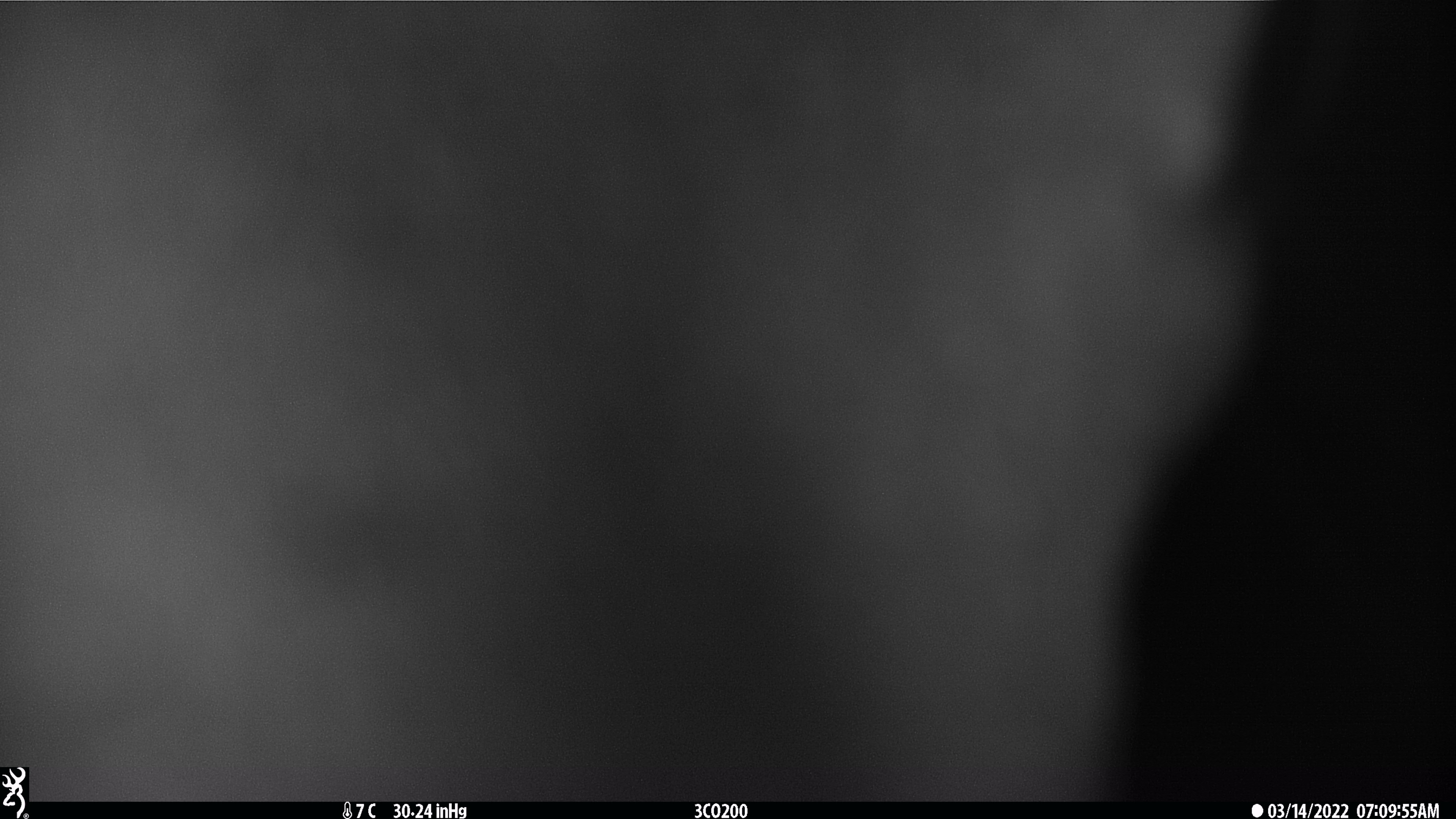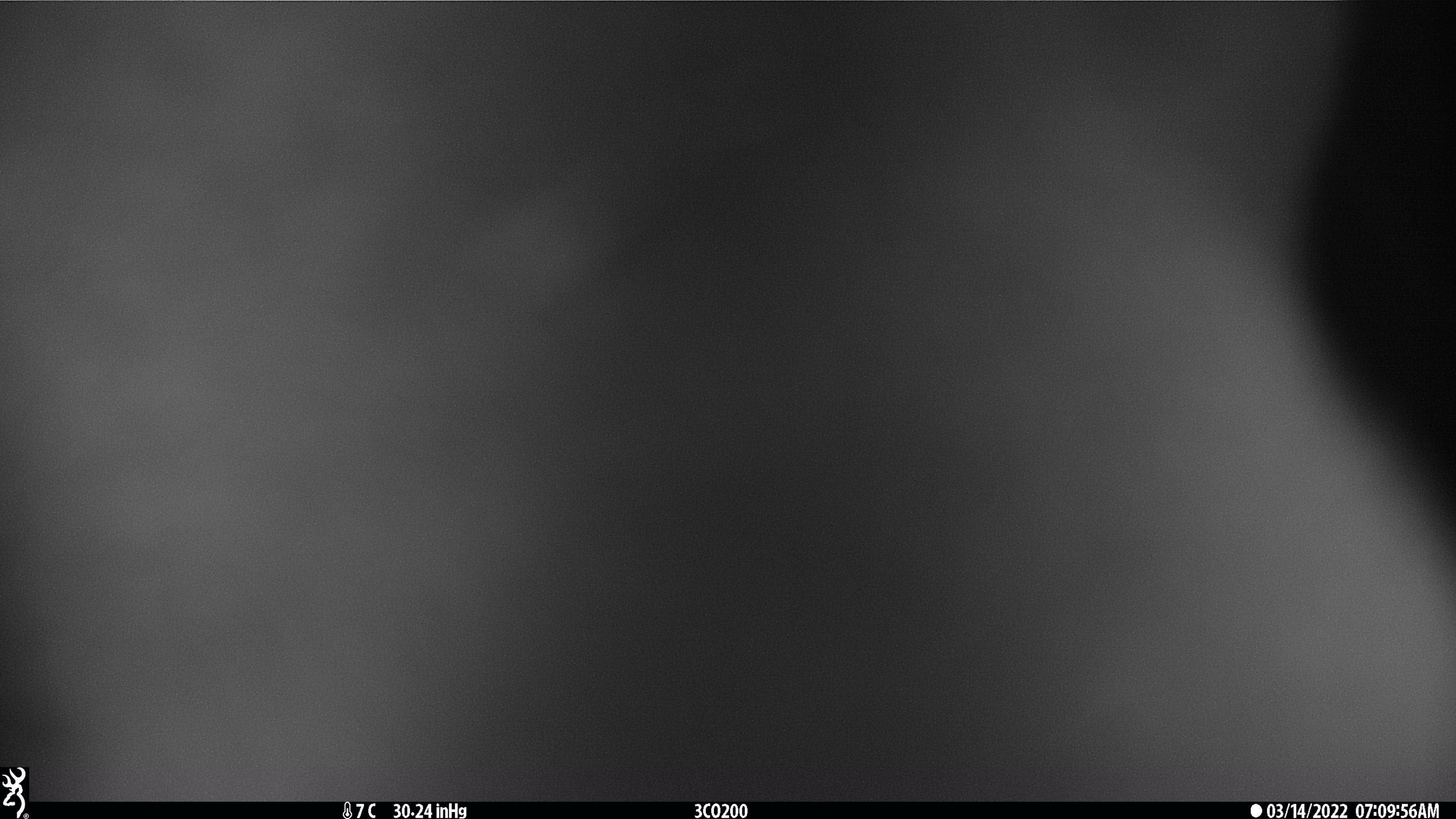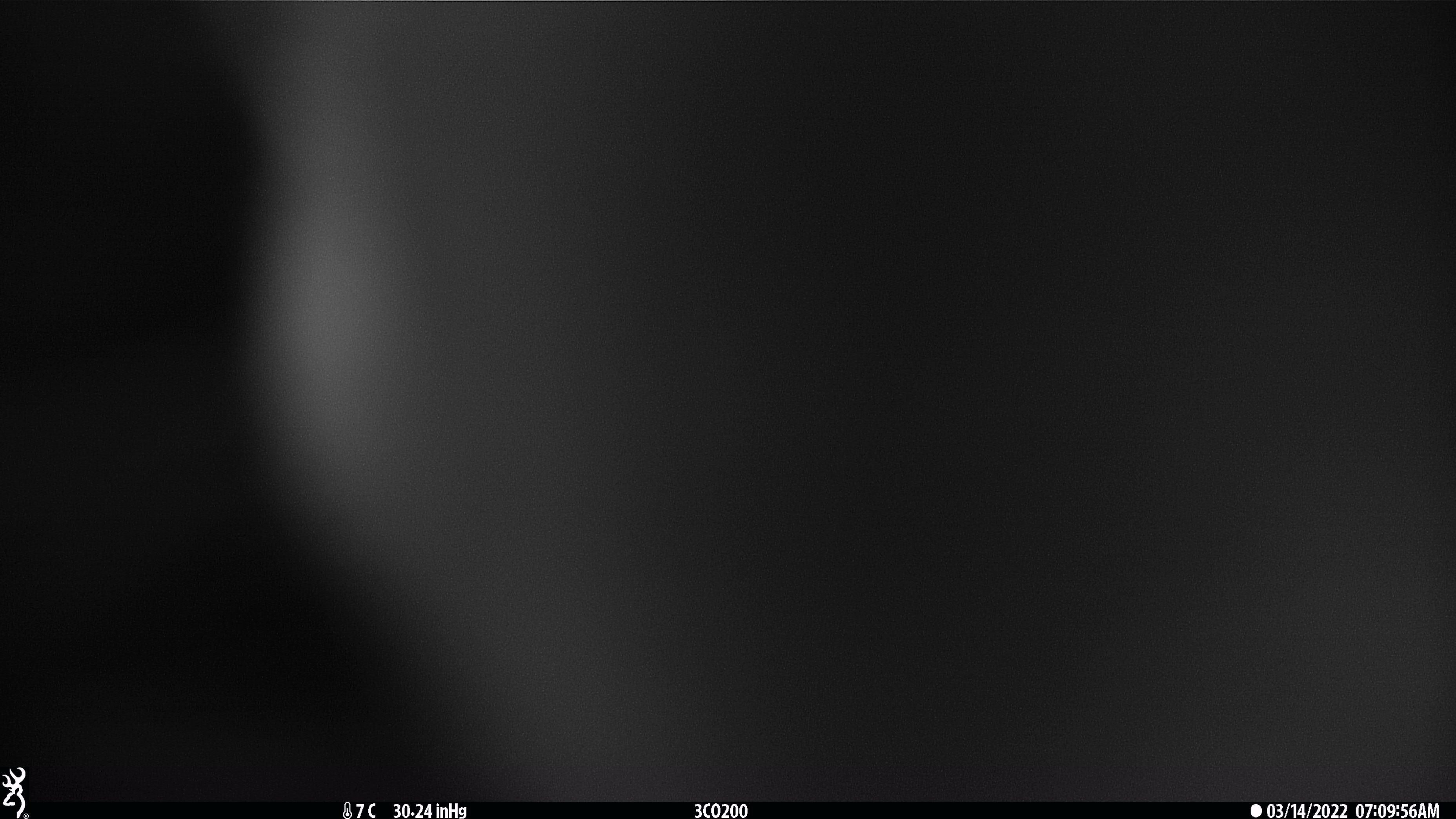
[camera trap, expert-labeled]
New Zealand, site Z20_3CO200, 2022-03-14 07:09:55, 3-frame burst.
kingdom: Animalia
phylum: Chordata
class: Mammalia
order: Artiodactyla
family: Cervidae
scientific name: Cervidae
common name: deer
Deer (Cervidae).